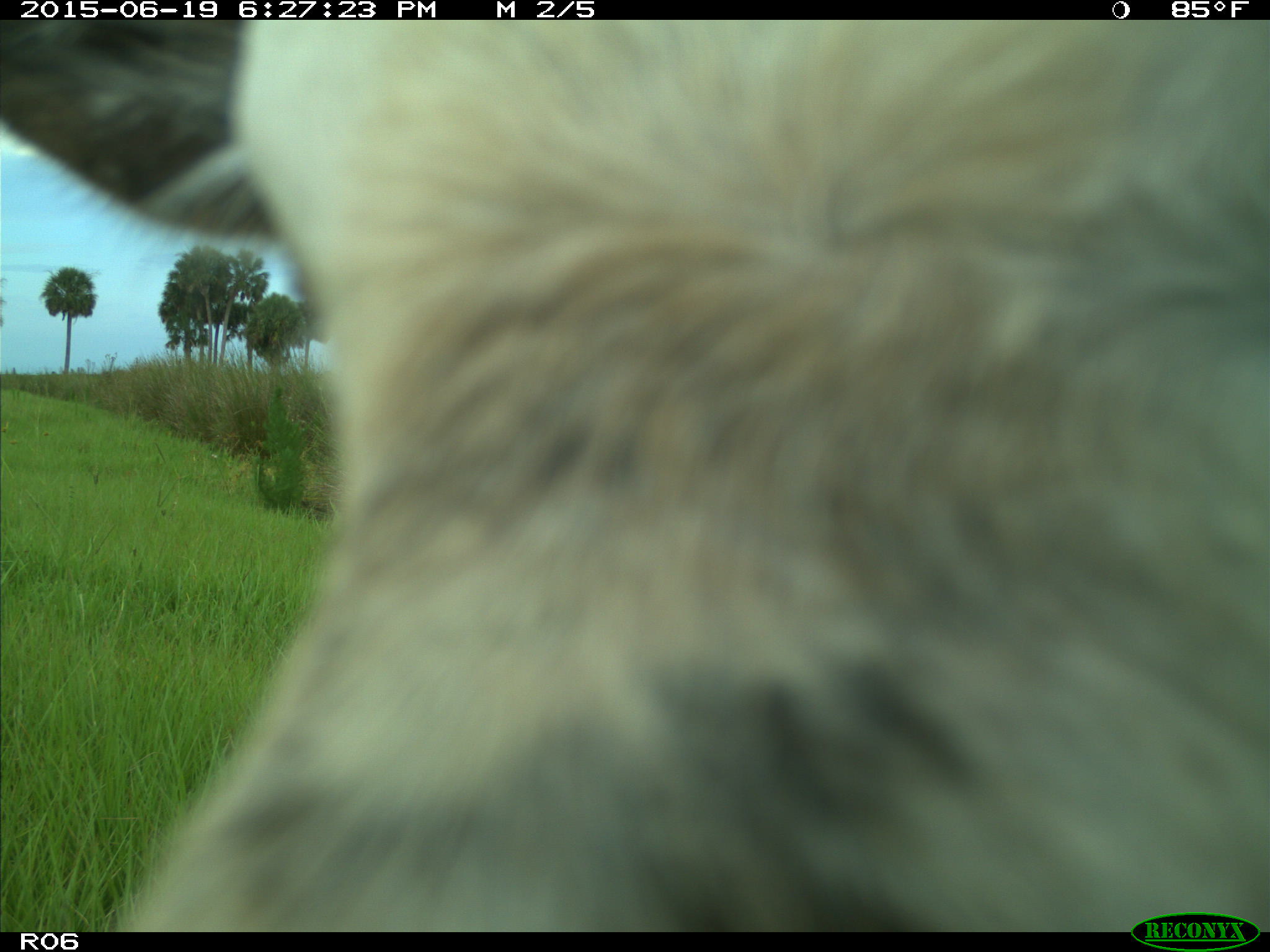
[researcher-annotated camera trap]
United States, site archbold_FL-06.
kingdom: Animalia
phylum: Chordata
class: Mammalia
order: Artiodactyla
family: Bovidae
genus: Bos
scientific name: Bos taurus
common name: domestic cow